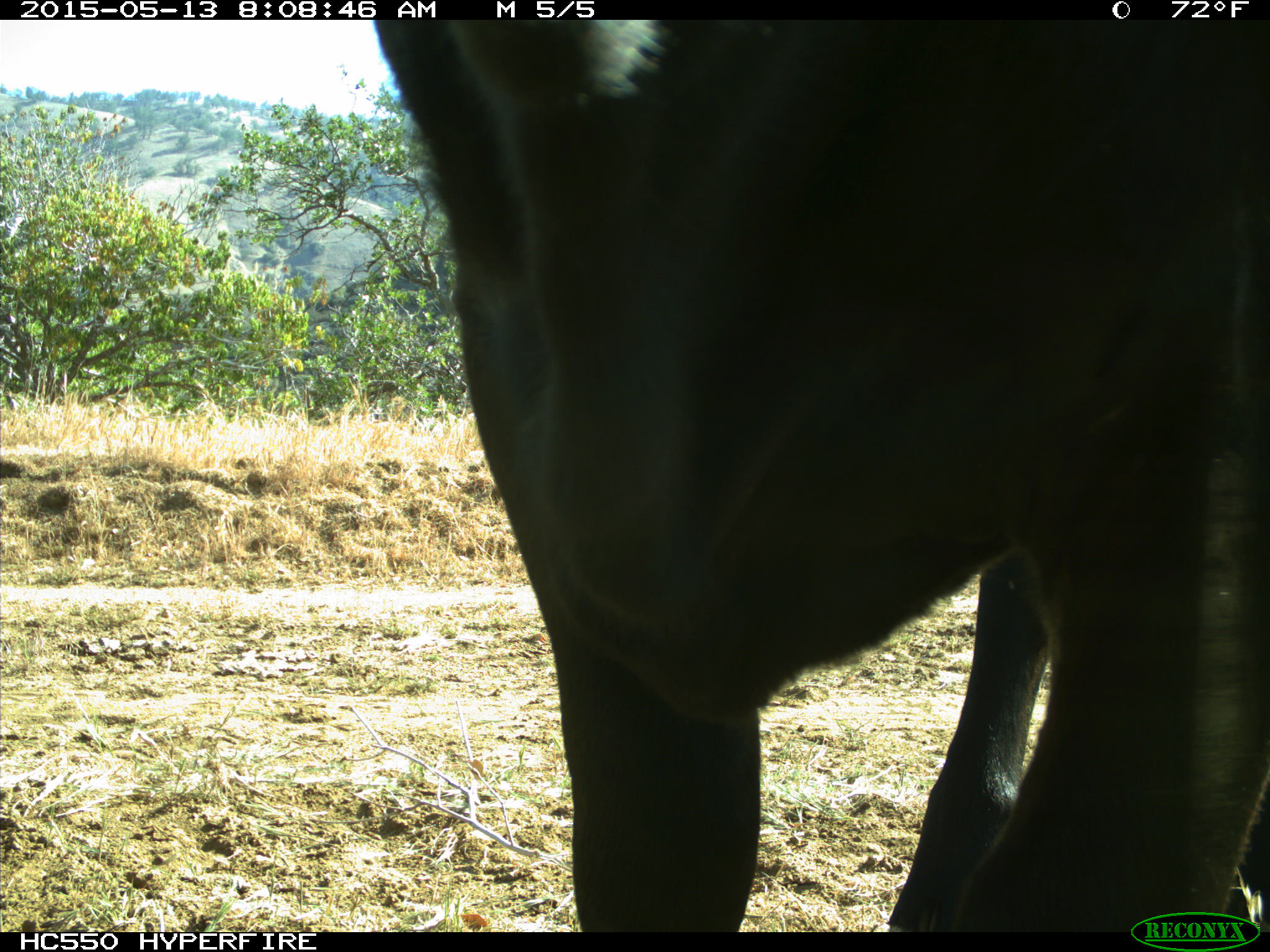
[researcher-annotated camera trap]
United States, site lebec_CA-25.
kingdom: Animalia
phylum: Chordata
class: Mammalia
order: Artiodactyla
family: Bovidae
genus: Bos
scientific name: Bos taurus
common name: domestic cow